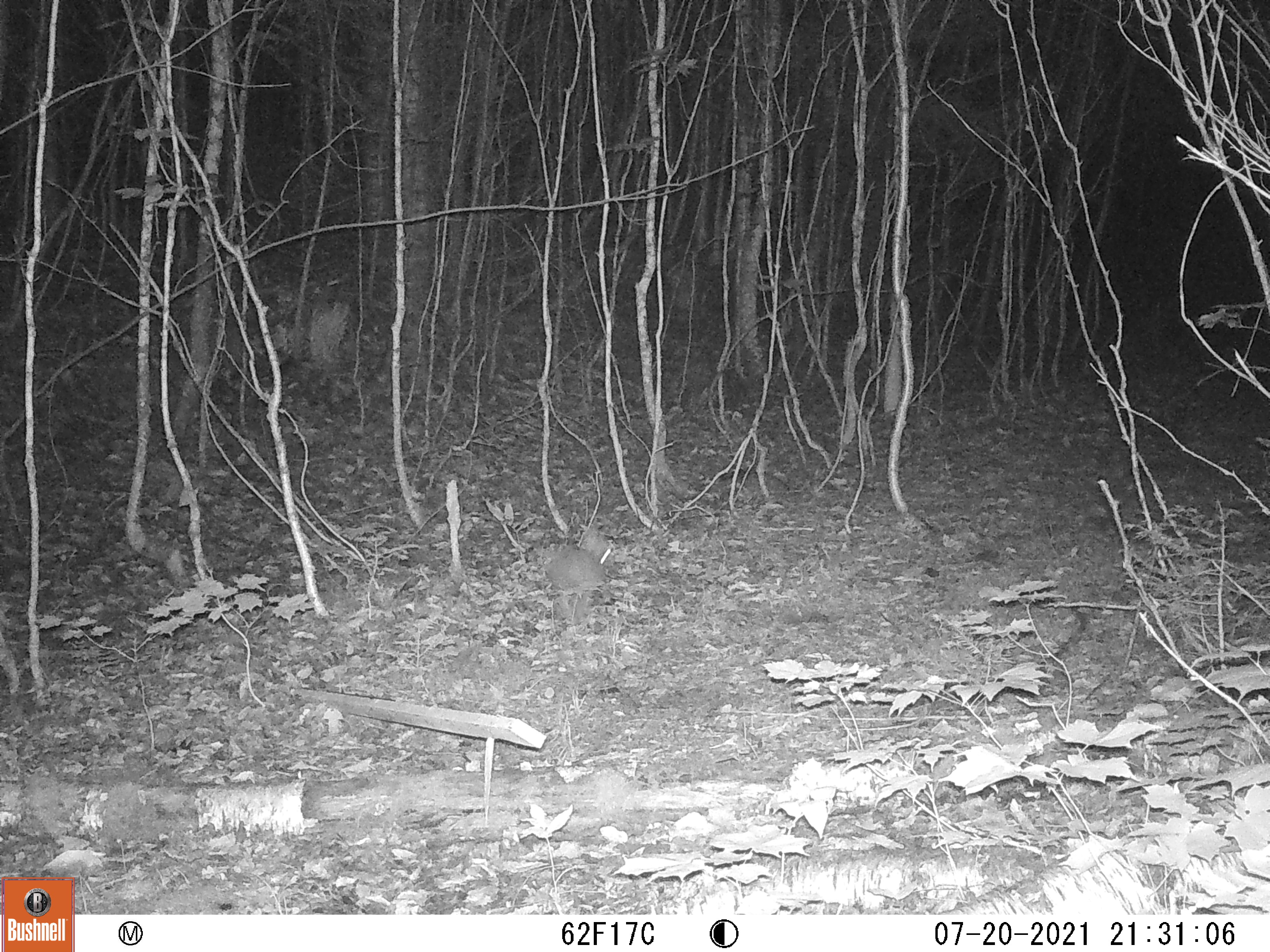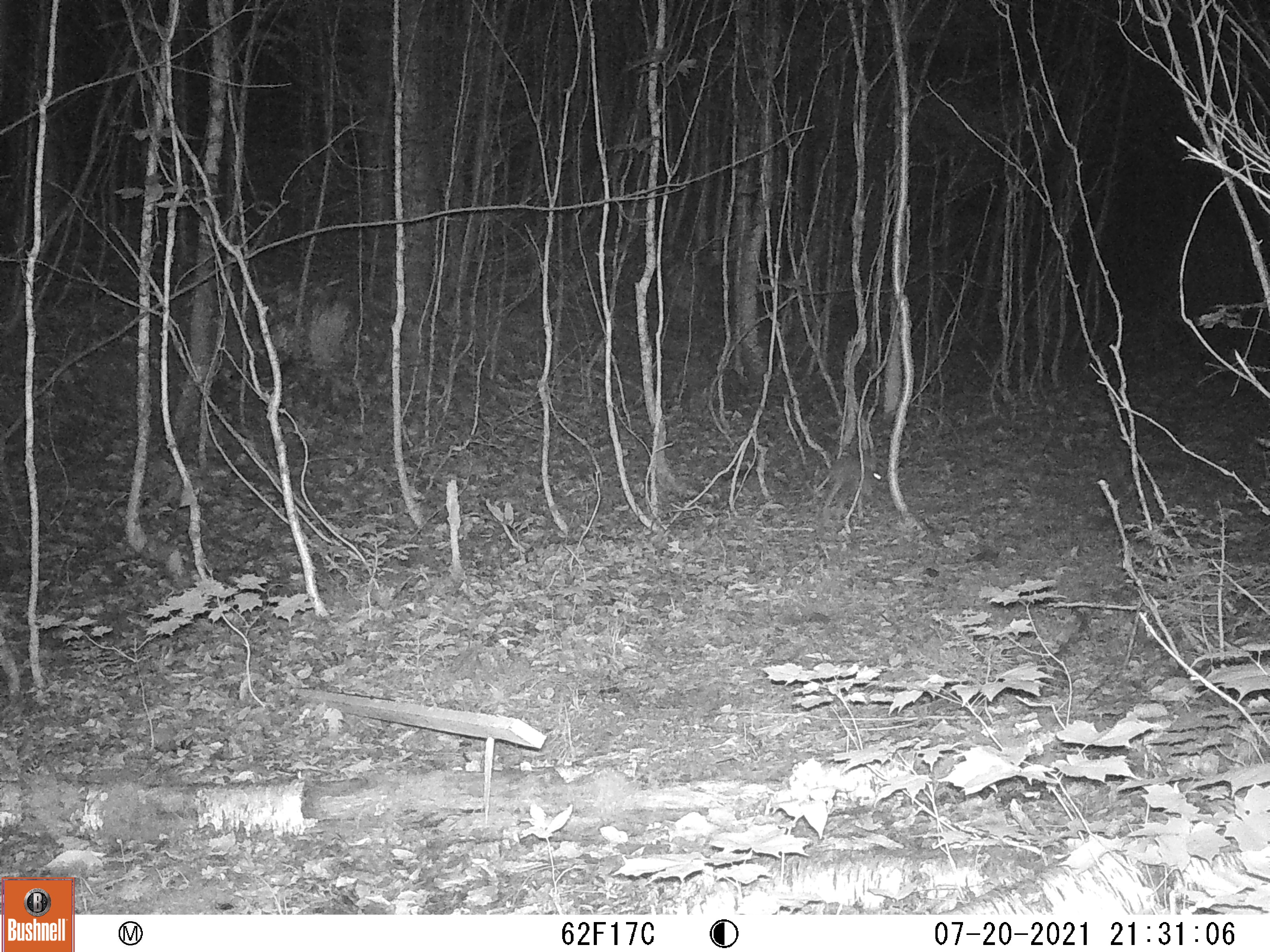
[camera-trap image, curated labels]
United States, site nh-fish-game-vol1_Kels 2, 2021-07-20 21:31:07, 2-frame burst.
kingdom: Animalia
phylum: Chordata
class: Mammalia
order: Lagomorpha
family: Leporidae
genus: Sylvilagus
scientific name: Sylvilagus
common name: cottontail rabbit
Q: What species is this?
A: Cottontail rabbit (Sylvilagus).